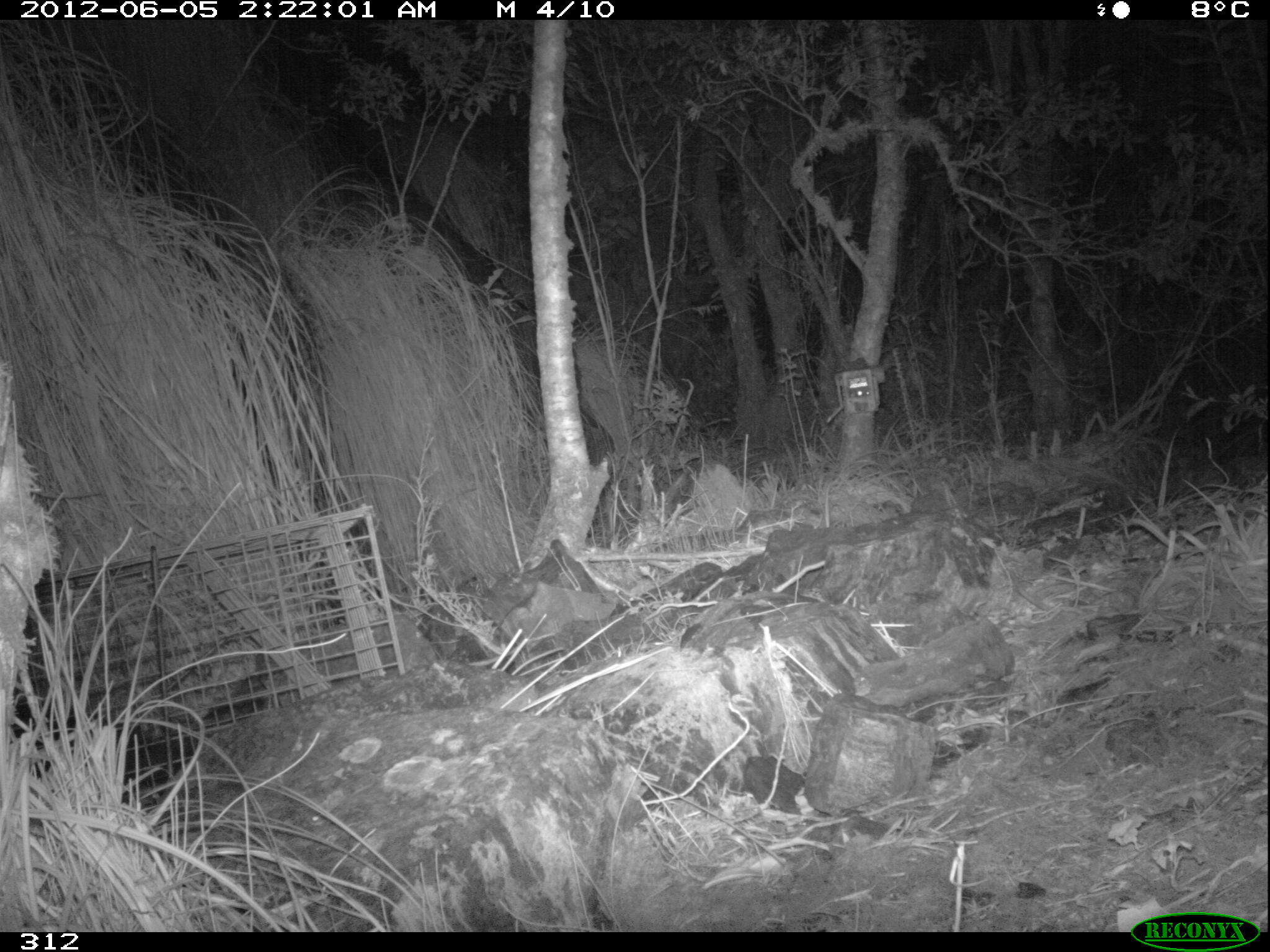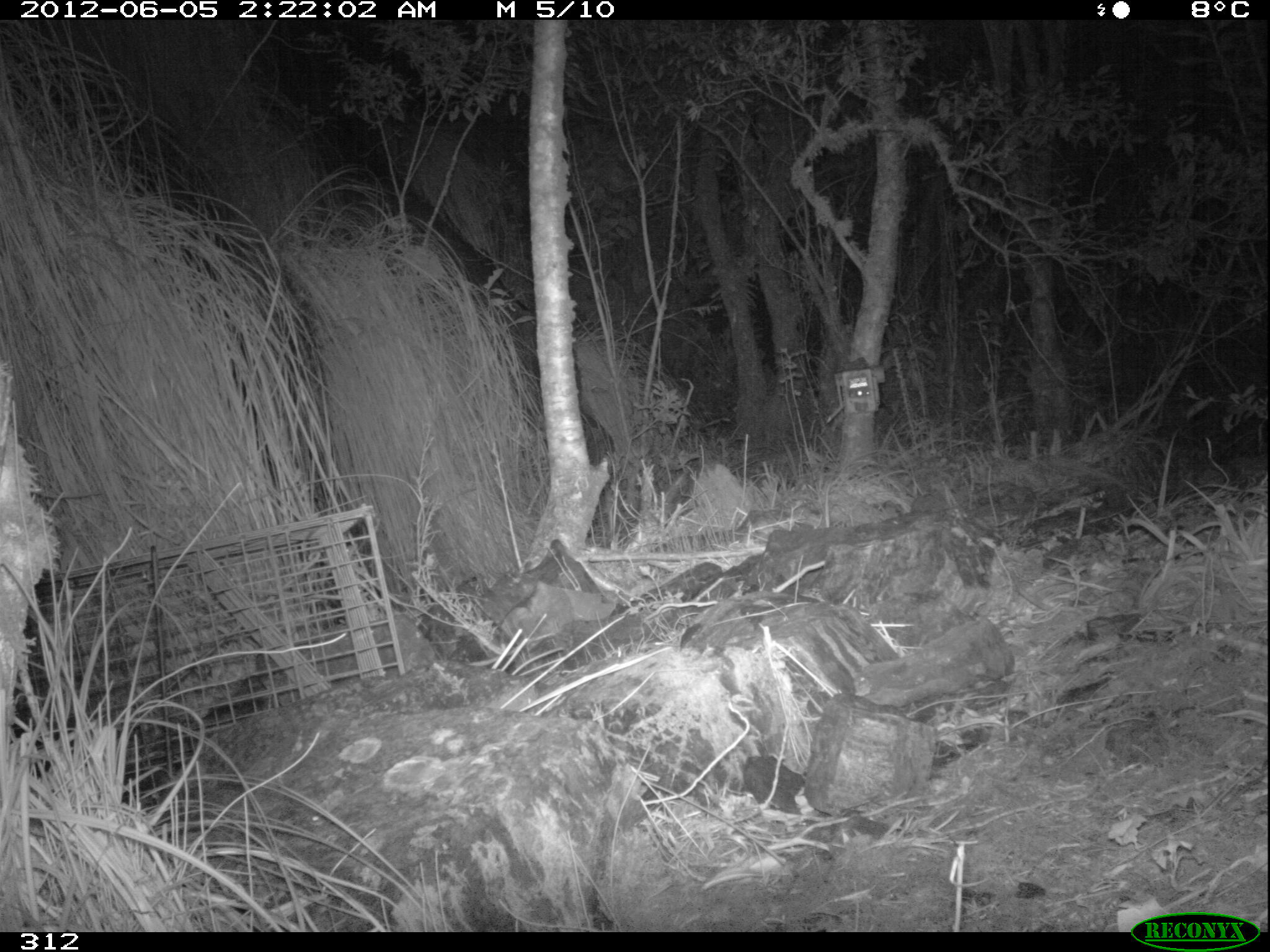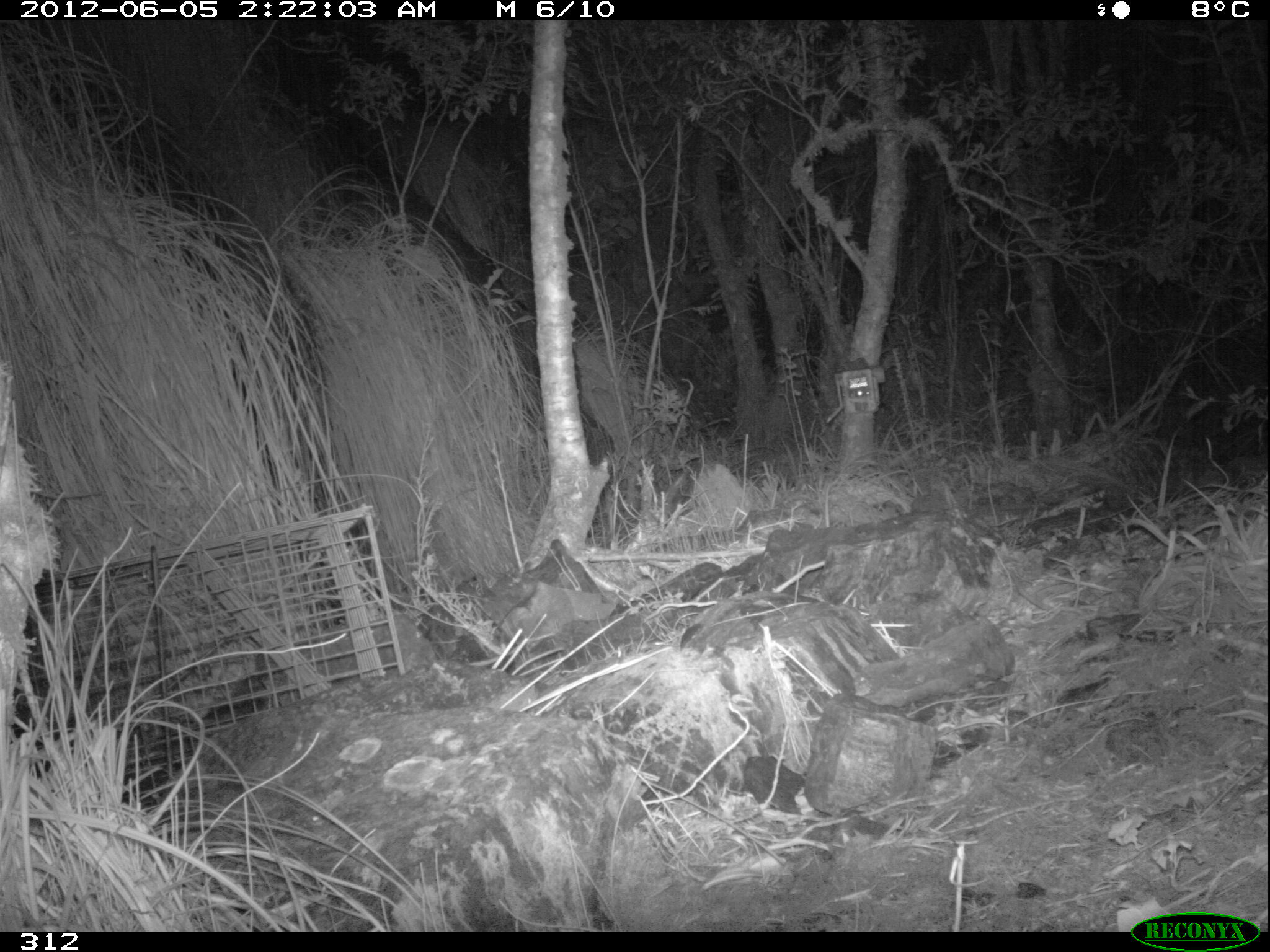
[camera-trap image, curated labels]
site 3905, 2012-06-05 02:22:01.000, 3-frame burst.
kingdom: Animalia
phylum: Chordata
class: Mammalia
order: Didelphimorphia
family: Didelphidae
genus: Didelphis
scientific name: Didelphis pernigra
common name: andean white-eared opossum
Didelphis pernigra (andean white-eared opossum).